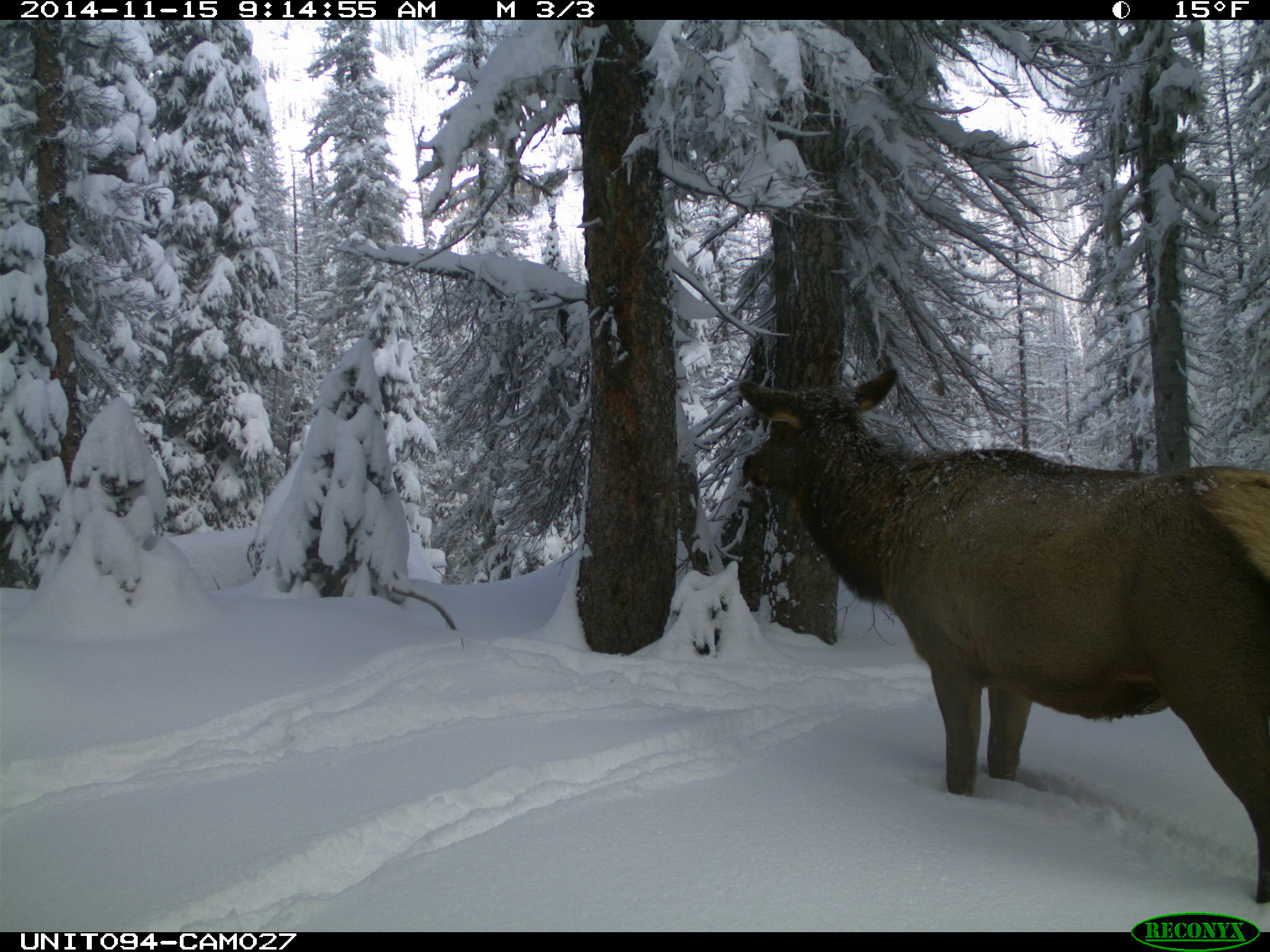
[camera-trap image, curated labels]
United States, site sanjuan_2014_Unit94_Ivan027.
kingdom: Animalia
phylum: Chordata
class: Mammalia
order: Artiodactyla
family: Cervidae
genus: Cervus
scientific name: Cervus elaphus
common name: red deer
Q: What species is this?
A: Cervus elaphus (red deer).